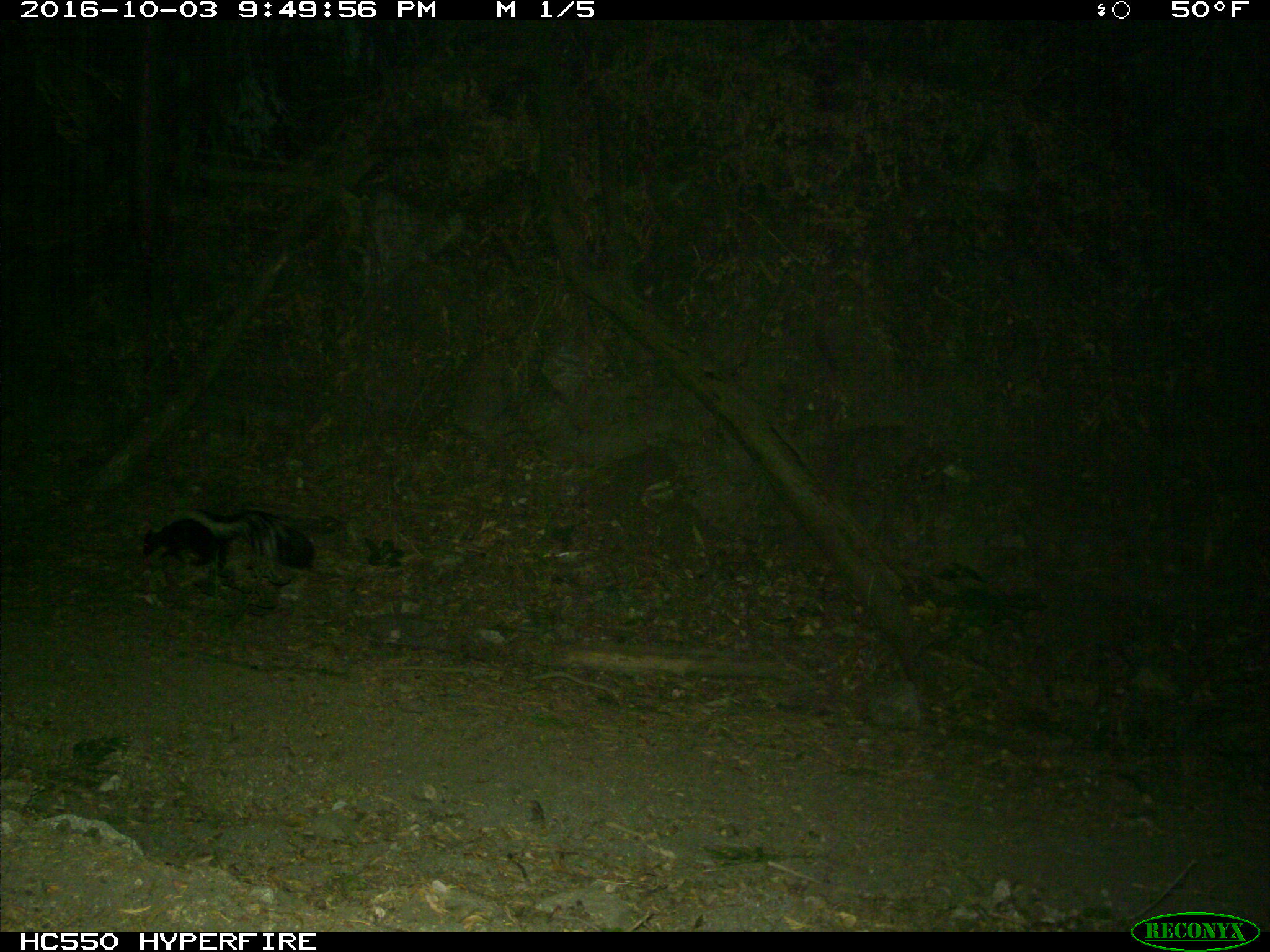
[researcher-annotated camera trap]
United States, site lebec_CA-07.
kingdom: Animalia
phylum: Chordata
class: Mammalia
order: Carnivora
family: Mephitidae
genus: Mephitis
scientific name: Mephitis mephitis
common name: striped skunk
Mephitis mephitis (striped skunk).